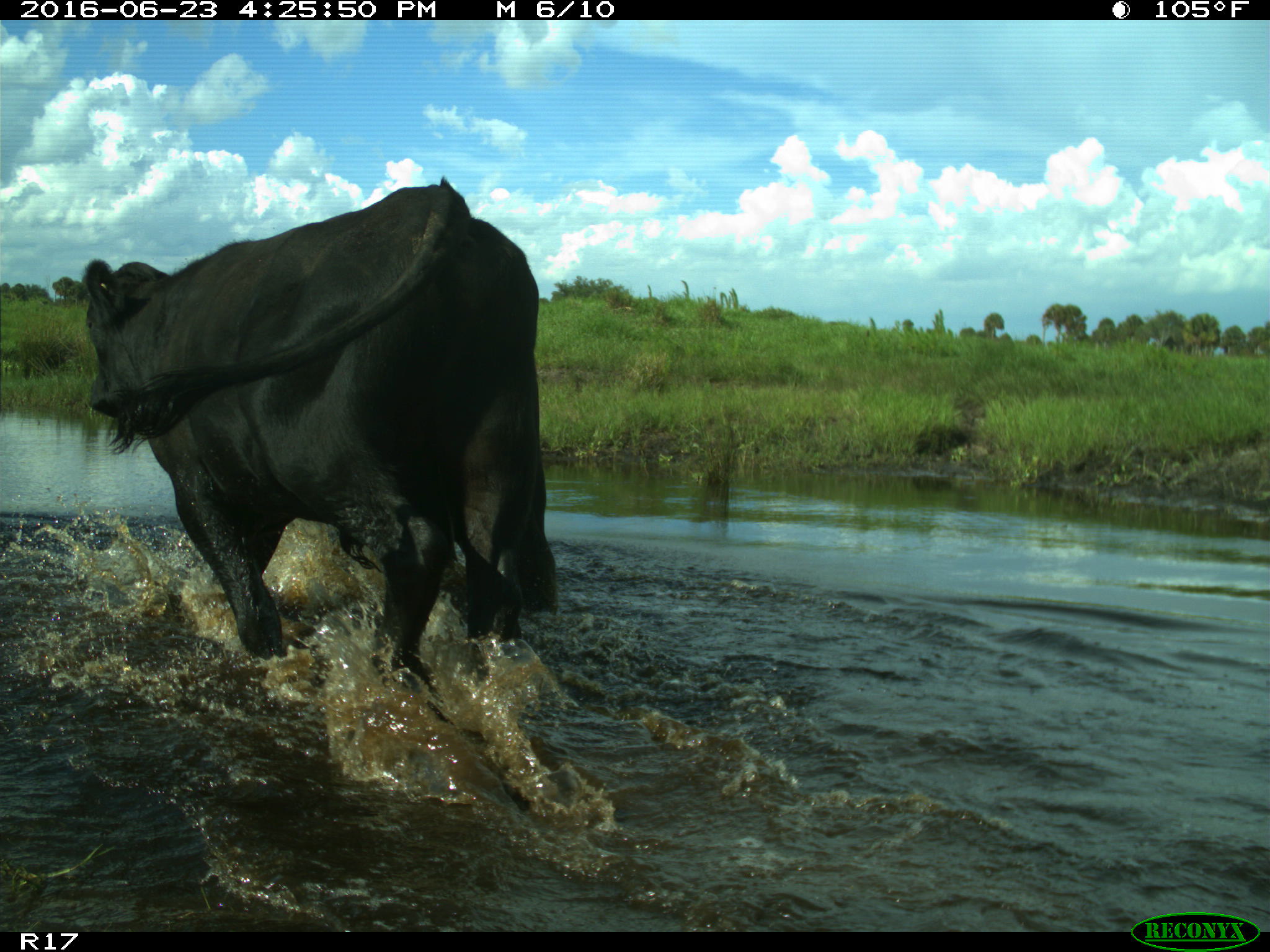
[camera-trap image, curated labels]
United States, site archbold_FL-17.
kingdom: Animalia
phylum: Chordata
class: Mammalia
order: Artiodactyla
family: Bovidae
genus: Bos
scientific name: Bos taurus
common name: domestic cow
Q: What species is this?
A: Bos taurus (domestic cow).